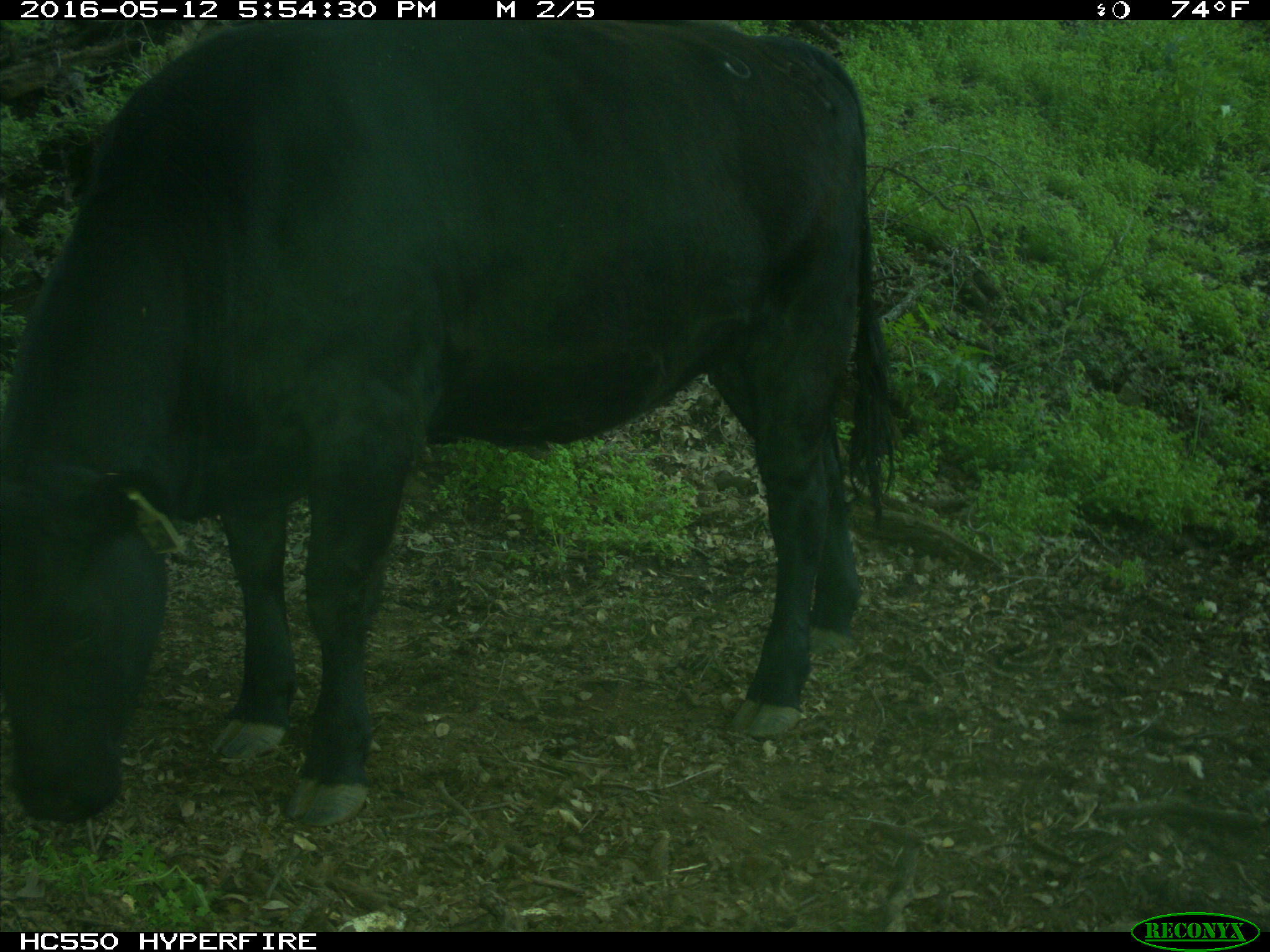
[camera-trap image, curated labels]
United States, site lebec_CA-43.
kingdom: Animalia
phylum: Chordata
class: Mammalia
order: Artiodactyla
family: Bovidae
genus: Bos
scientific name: Bos taurus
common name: domestic cow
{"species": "Bos taurus (domestic cow)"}